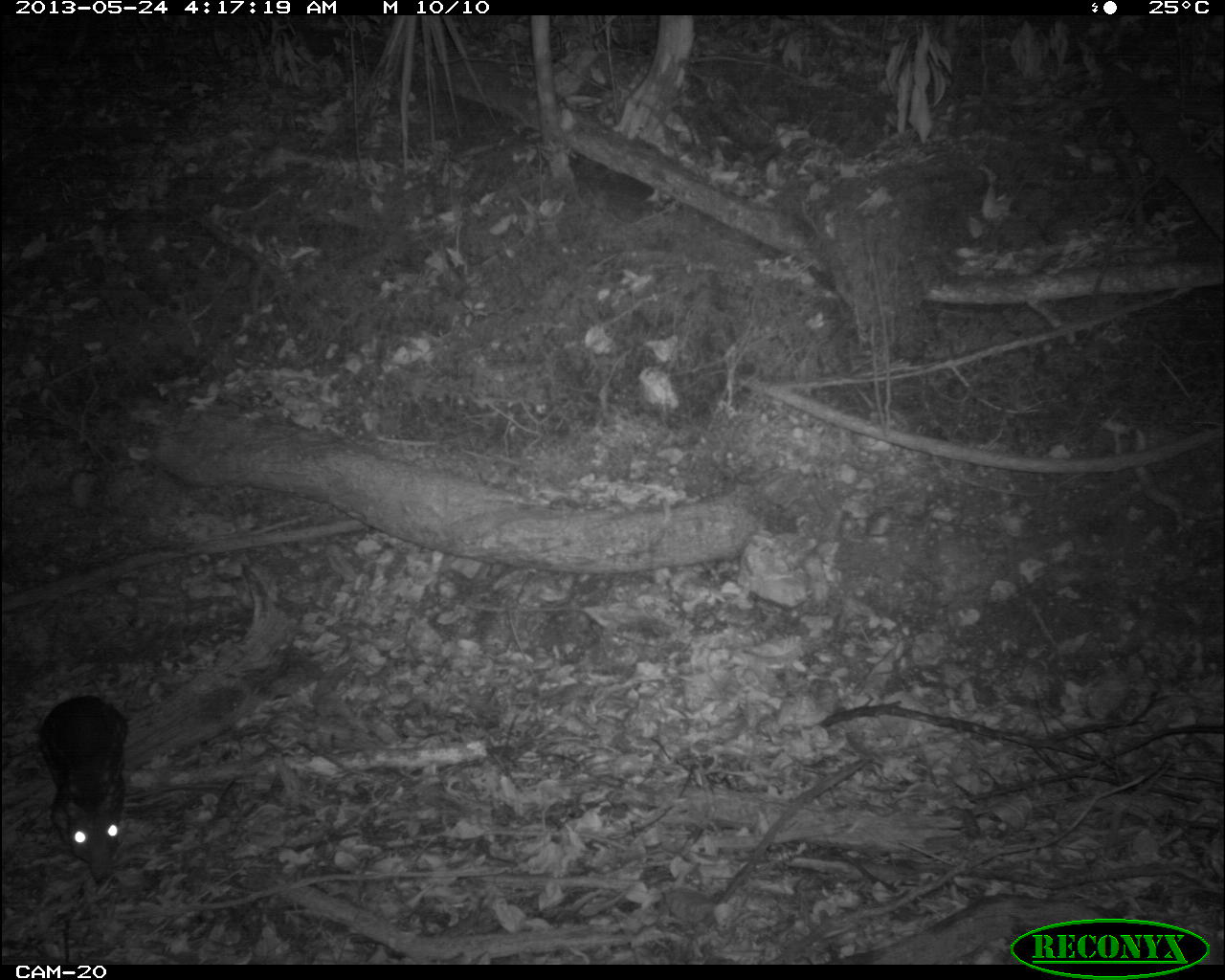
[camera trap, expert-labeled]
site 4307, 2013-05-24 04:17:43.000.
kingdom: Animalia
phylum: Chordata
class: Mammalia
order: Rodentia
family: Cuniculidae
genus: Cuniculus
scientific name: Cuniculus paca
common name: lowland paca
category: agouti paca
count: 1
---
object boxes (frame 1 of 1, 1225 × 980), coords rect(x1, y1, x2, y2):
agouti paca: rect(38, 695, 129, 884)